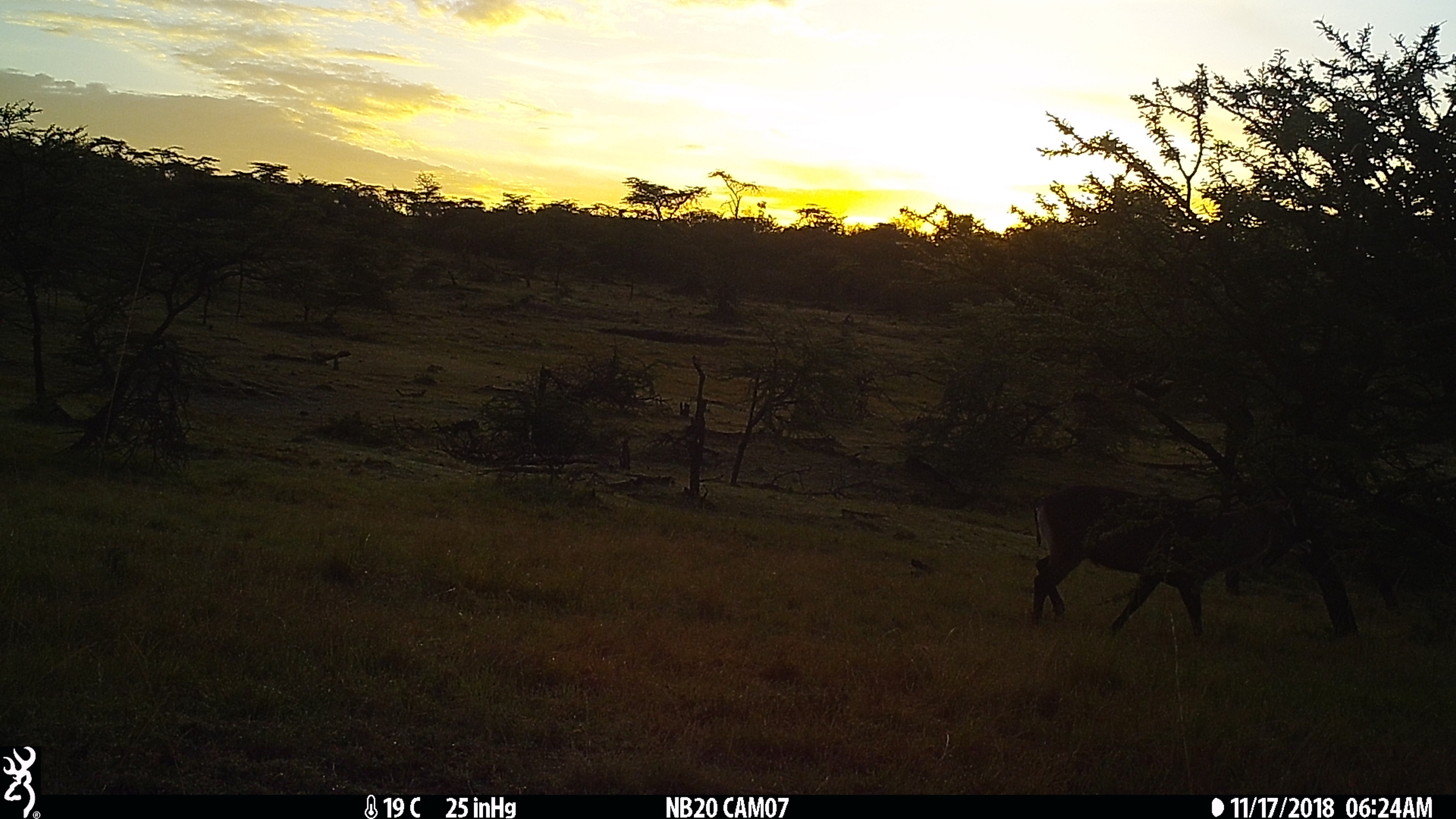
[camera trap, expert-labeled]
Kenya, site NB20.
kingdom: Animalia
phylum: Chordata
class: Mammalia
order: Artiodactyla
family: Bovidae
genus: Kobus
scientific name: Kobus ellipsiprymnus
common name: waterbuck